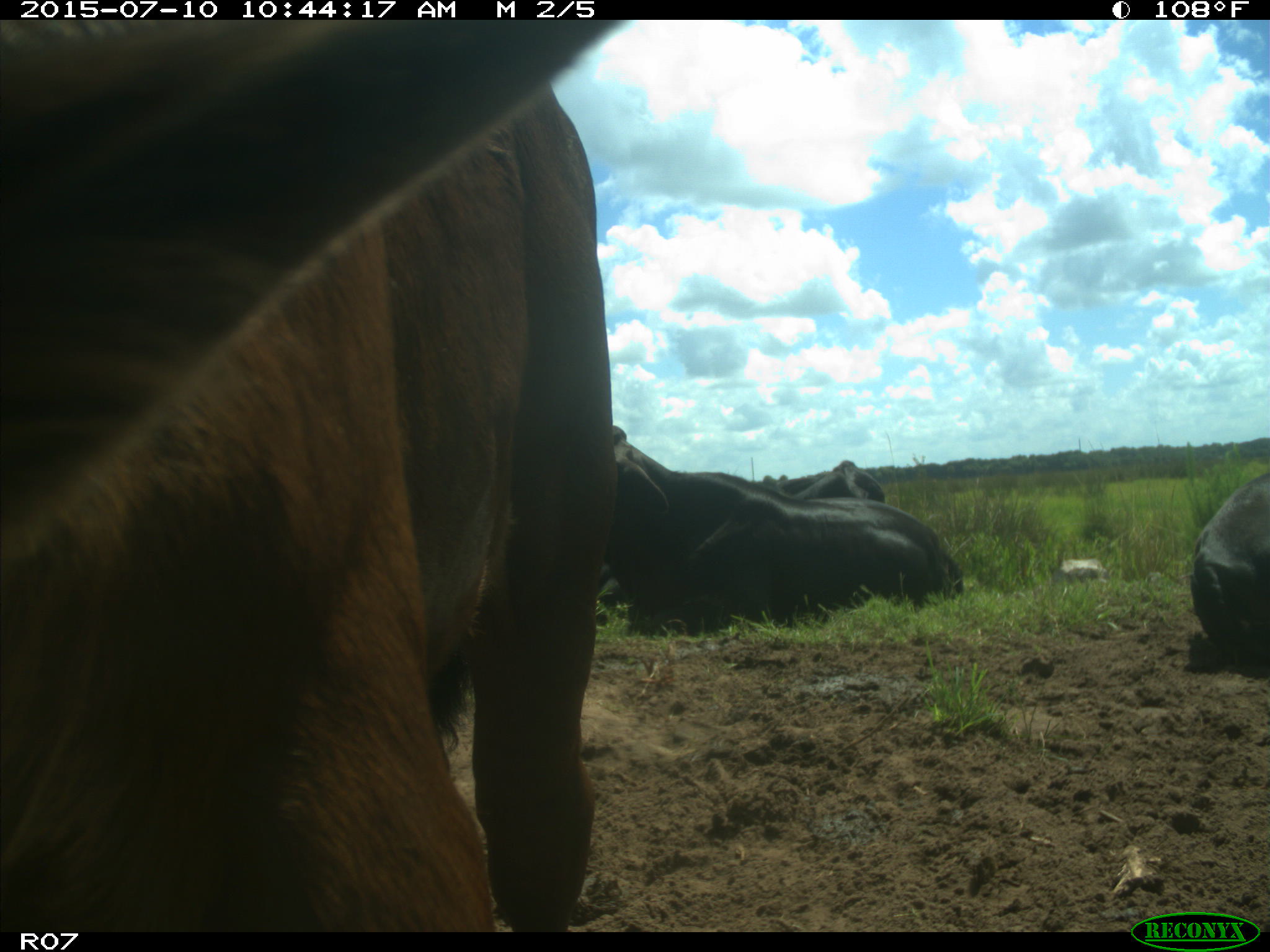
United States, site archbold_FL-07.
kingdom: Animalia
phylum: Chordata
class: Mammalia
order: Artiodactyla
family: Bovidae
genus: Bos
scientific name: Bos taurus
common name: domestic cow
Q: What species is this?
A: Bos taurus (domestic cow).